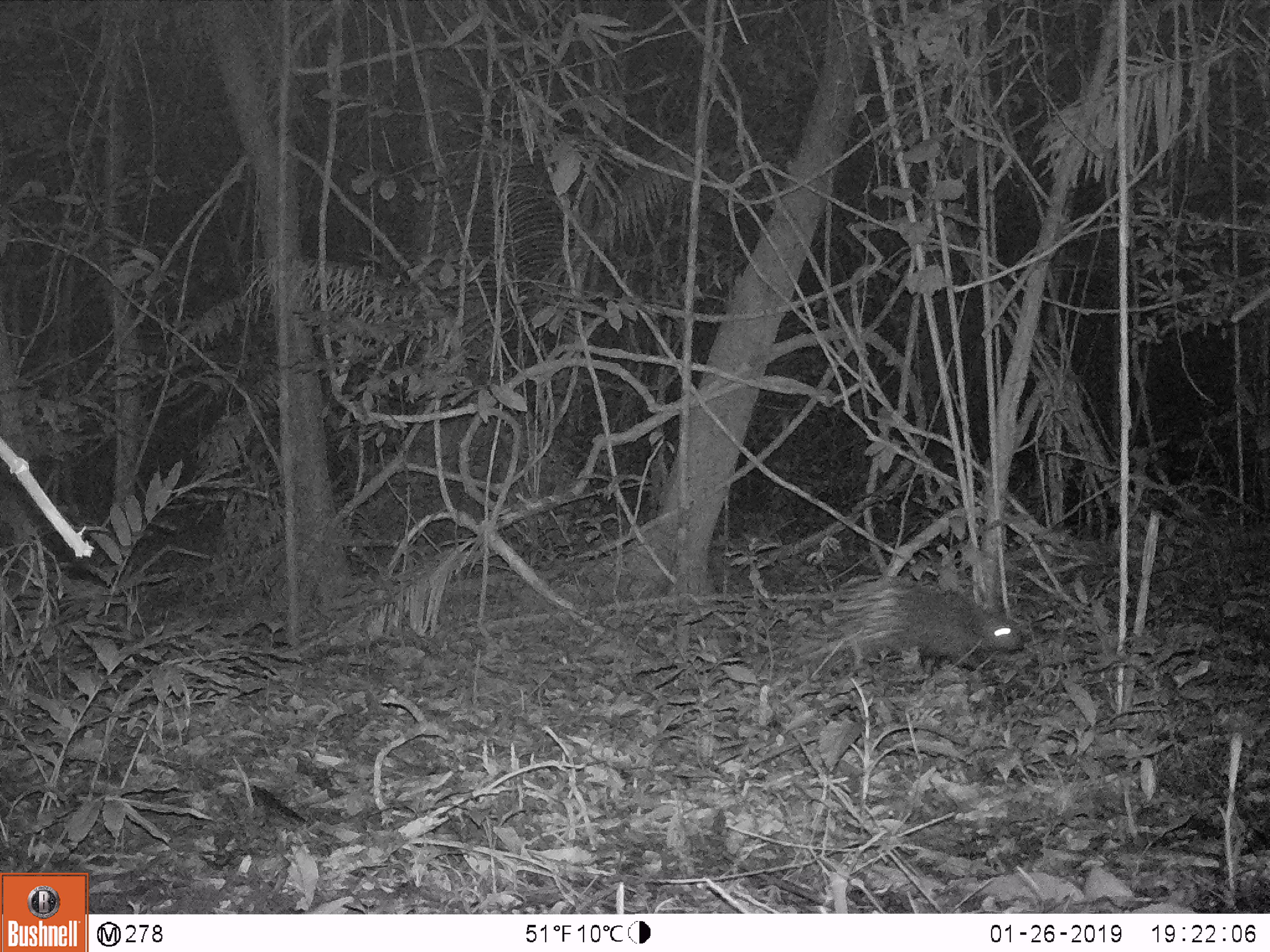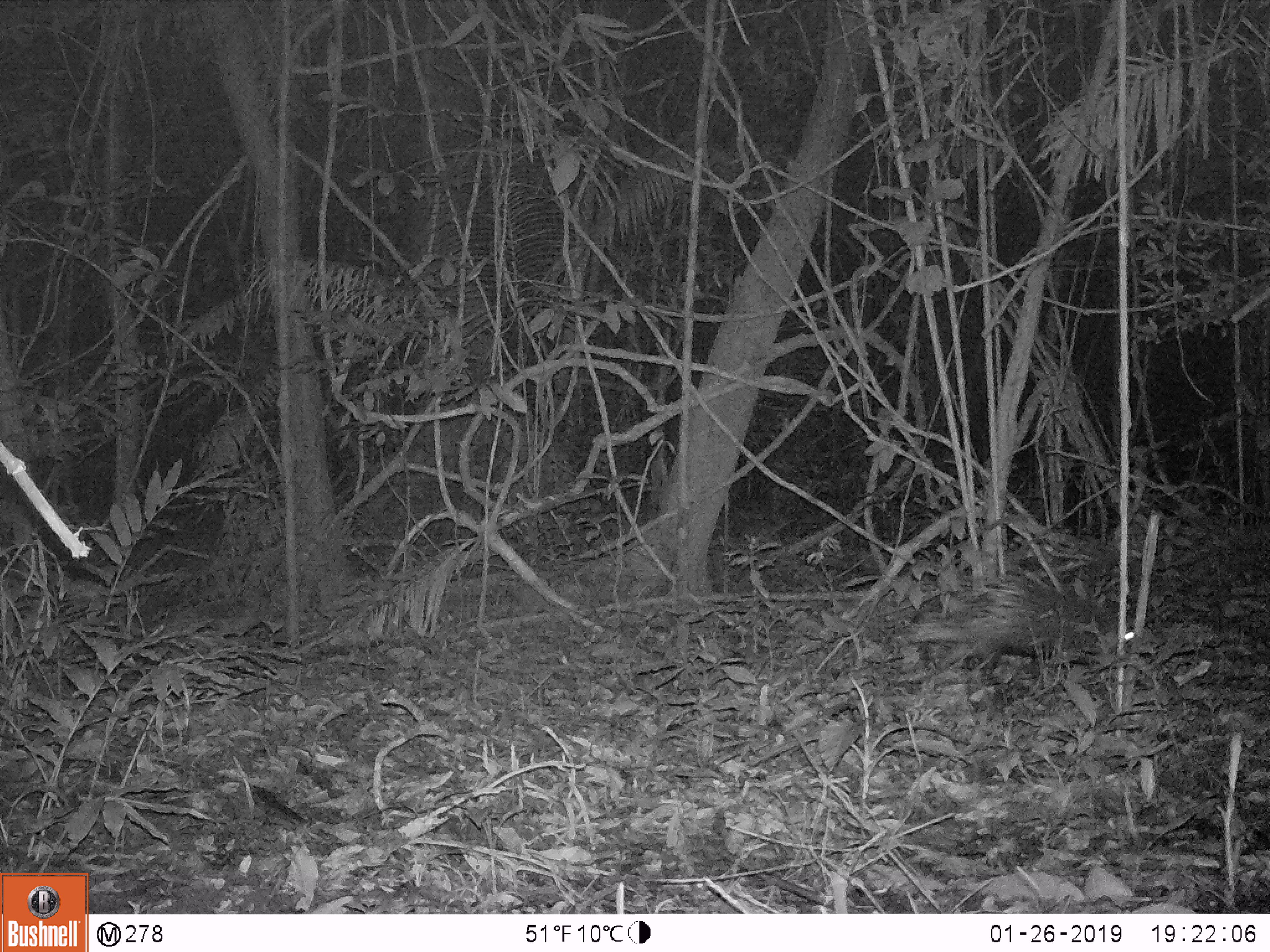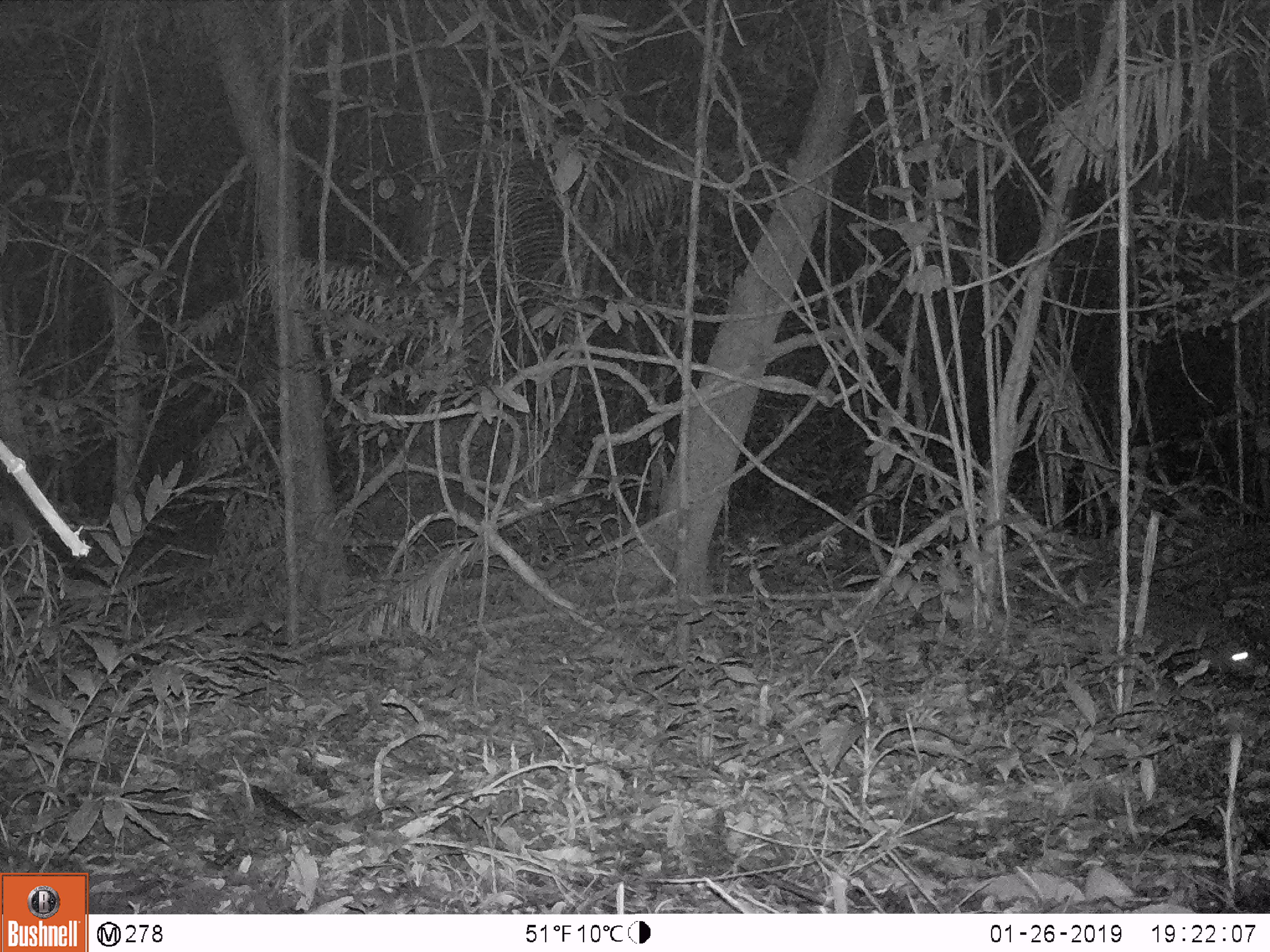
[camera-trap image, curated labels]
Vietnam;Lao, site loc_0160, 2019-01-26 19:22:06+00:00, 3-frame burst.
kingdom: Animalia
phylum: Chordata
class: Mammalia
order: Rodentia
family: Hystricidae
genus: Hystrix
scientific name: Hystrix brachyura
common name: malayan porcupine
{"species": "malayan porcupine (Hystrix brachyura)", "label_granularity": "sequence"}